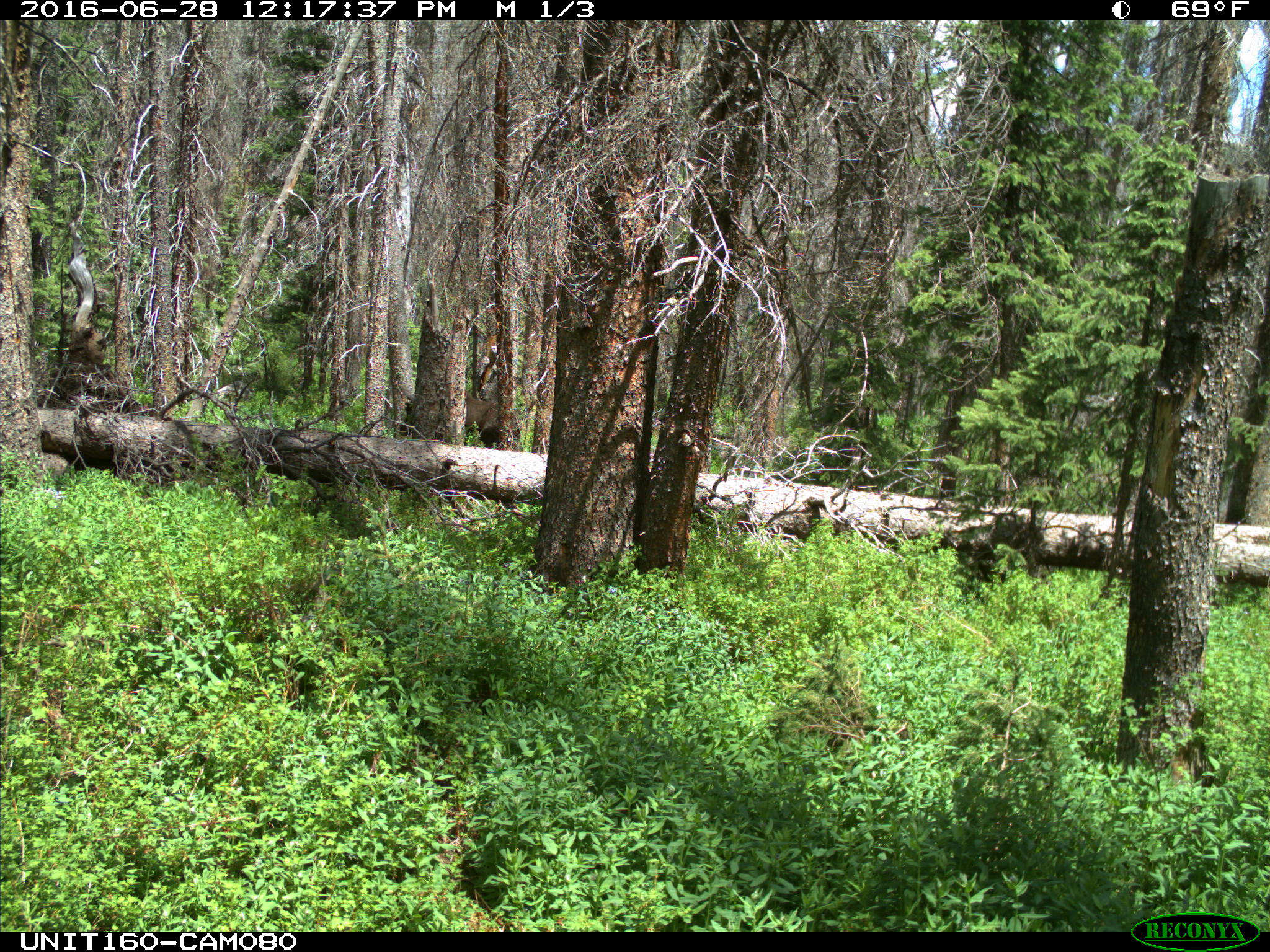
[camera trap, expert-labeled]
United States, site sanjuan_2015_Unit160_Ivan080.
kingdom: Animalia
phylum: Chordata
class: Mammalia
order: Artiodactyla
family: Cervidae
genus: Alces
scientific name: Alces alces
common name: moose